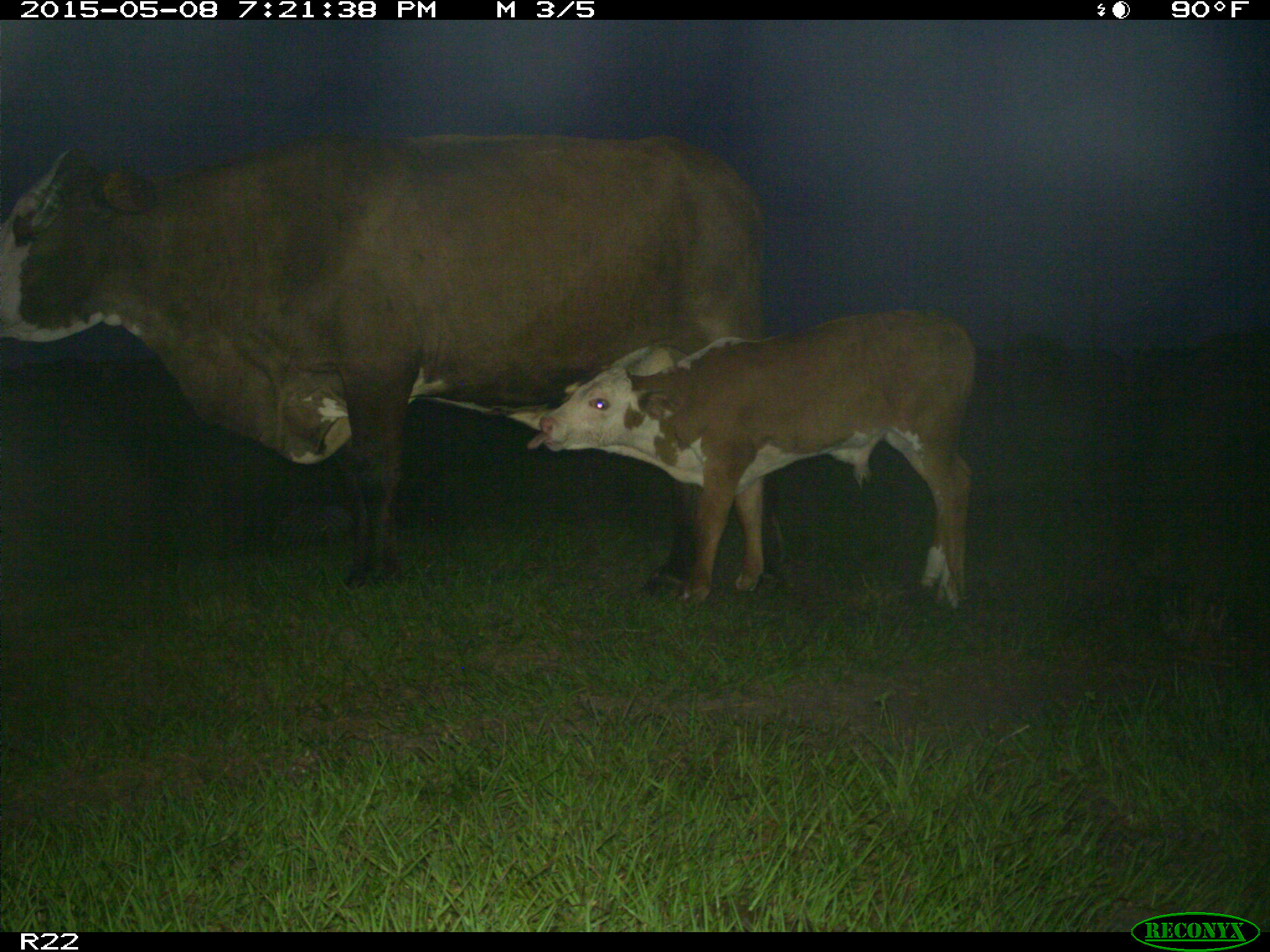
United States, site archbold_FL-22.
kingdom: Animalia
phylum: Chordata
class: Mammalia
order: Artiodactyla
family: Bovidae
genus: Bos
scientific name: Bos taurus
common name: domestic cow